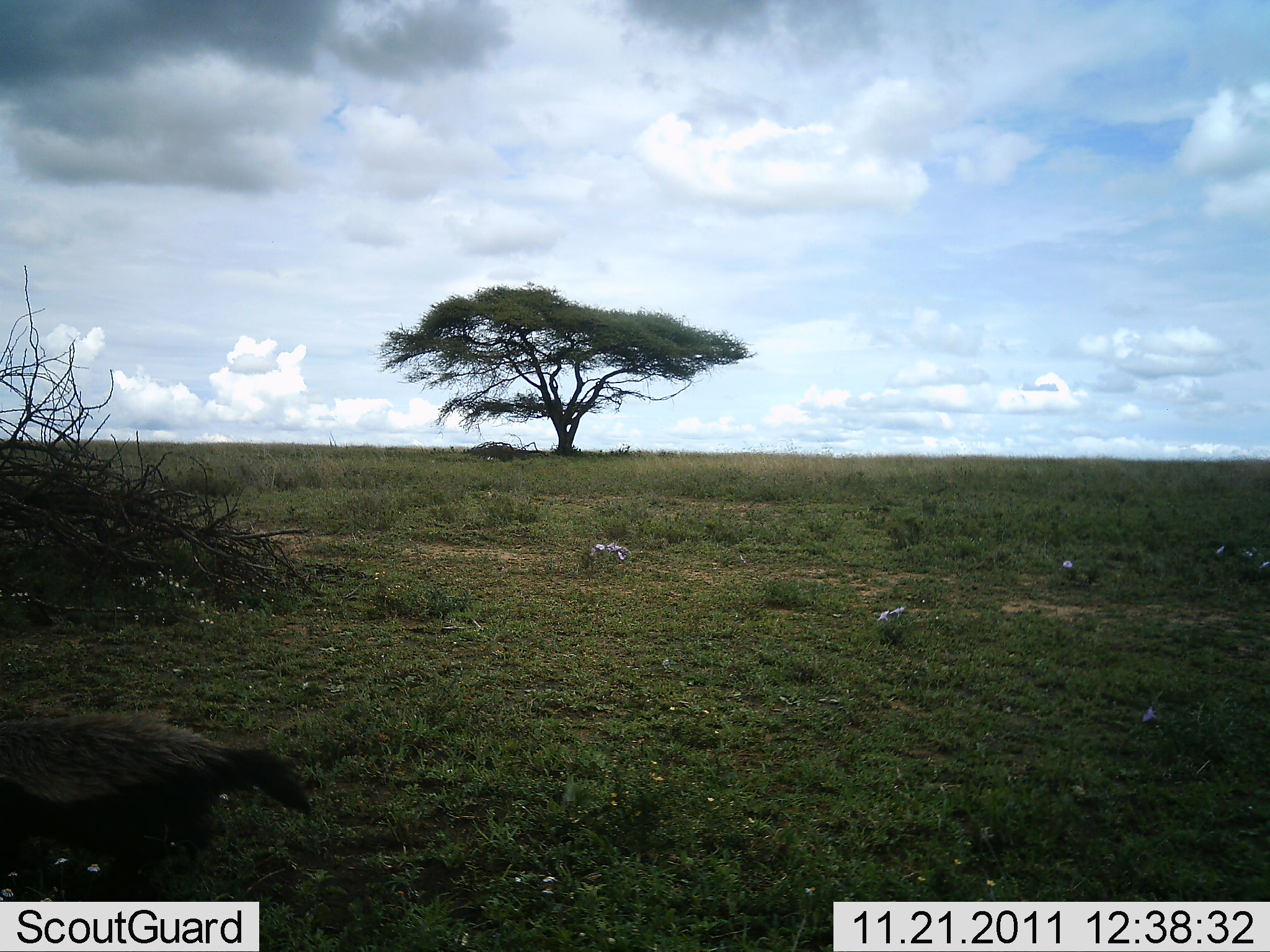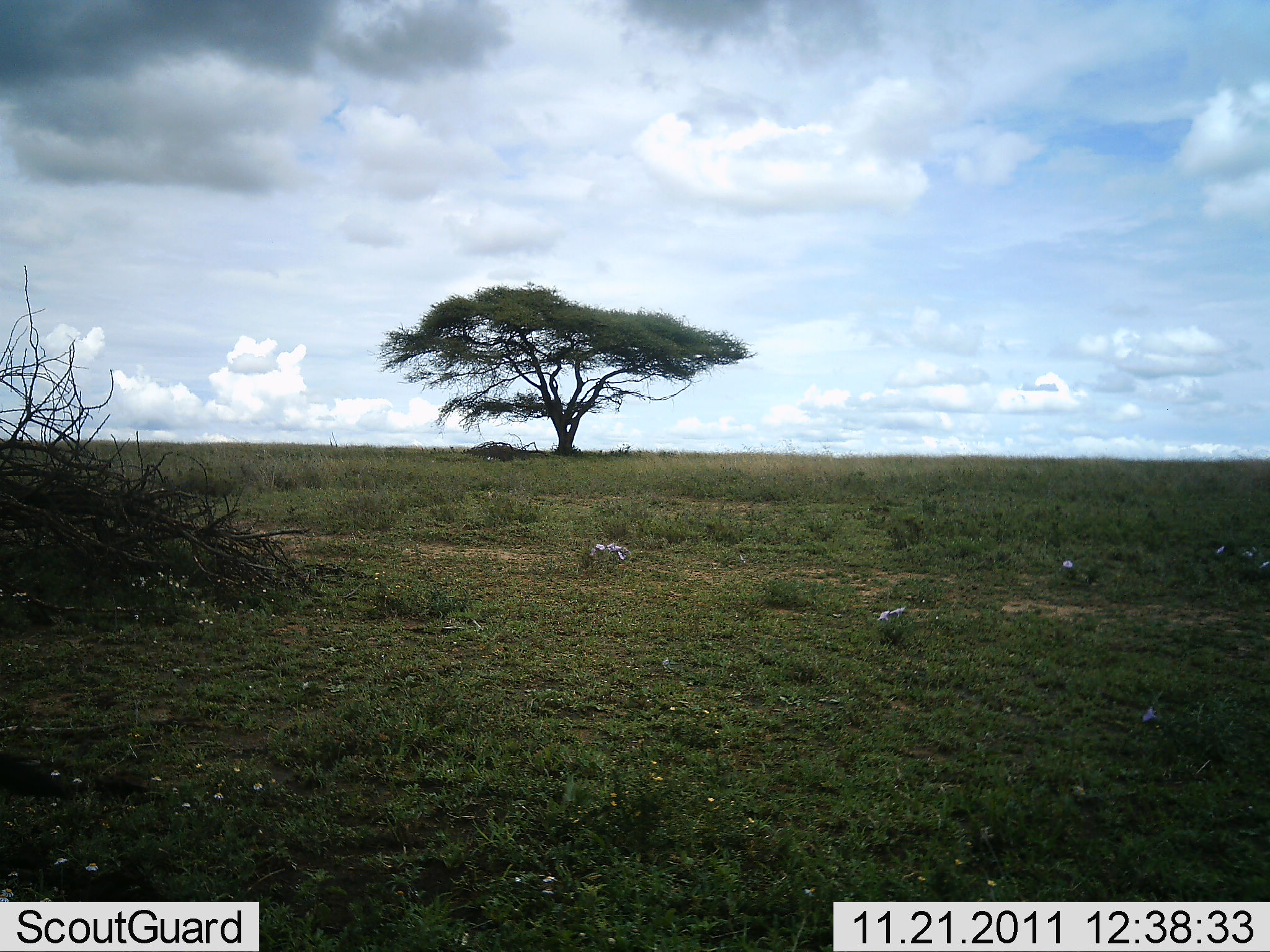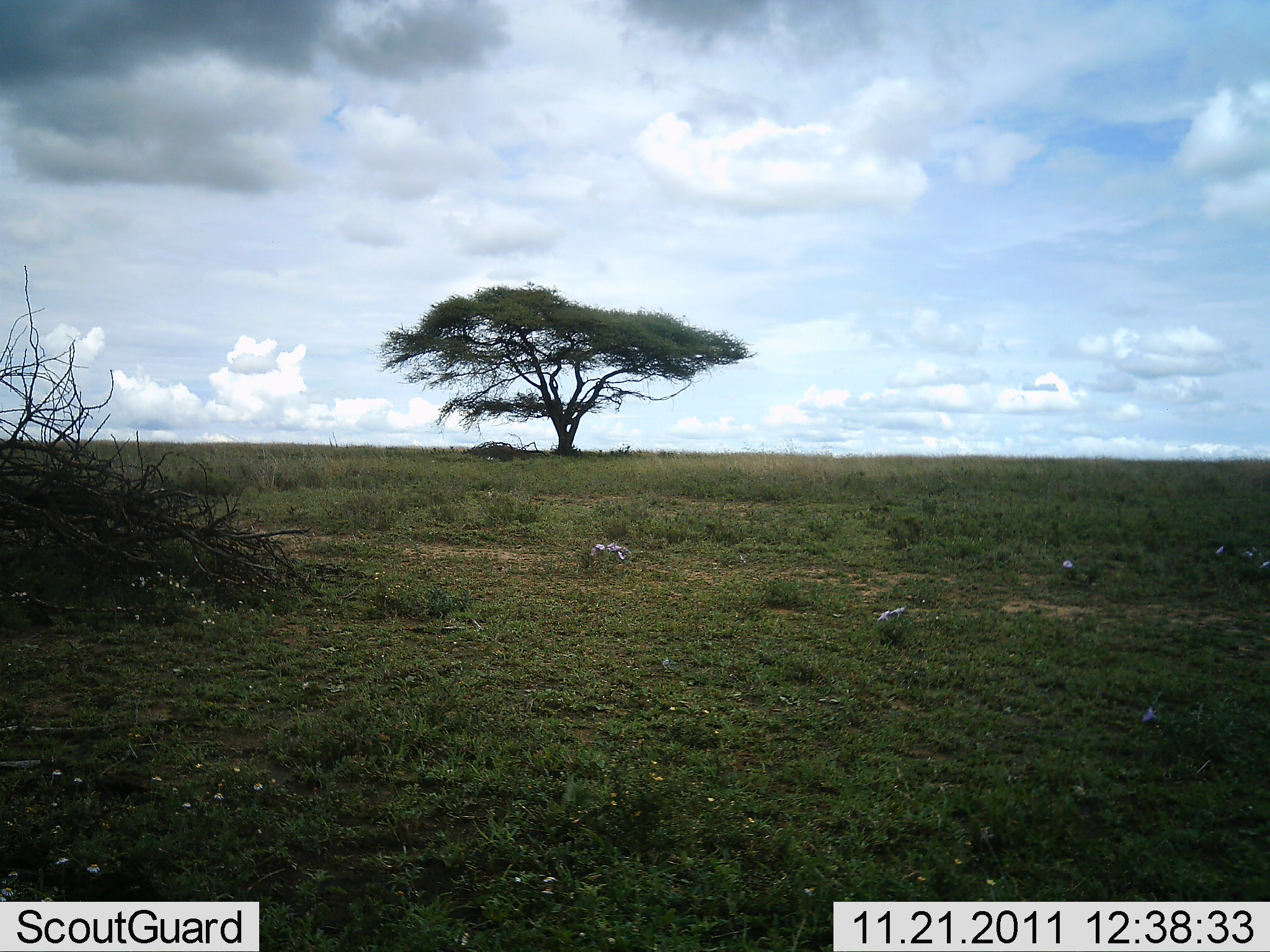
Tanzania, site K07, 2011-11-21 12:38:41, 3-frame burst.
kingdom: Animalia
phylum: Chordata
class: Mammalia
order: Carnivora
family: Mustelidae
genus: Mellivora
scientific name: Mellivora capensis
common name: honey badger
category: honeybadger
Honeybadger (honey badger) (Mellivora capensis), count 1. Behavior (volunteer vote fractions): standing 0%, resting 0%, moving 100%, interacting 0%. Young present (vote fraction): 0%. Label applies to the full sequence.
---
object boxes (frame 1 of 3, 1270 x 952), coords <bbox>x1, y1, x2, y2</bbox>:
animal: <bbox>0, 707, 315, 901</bbox>